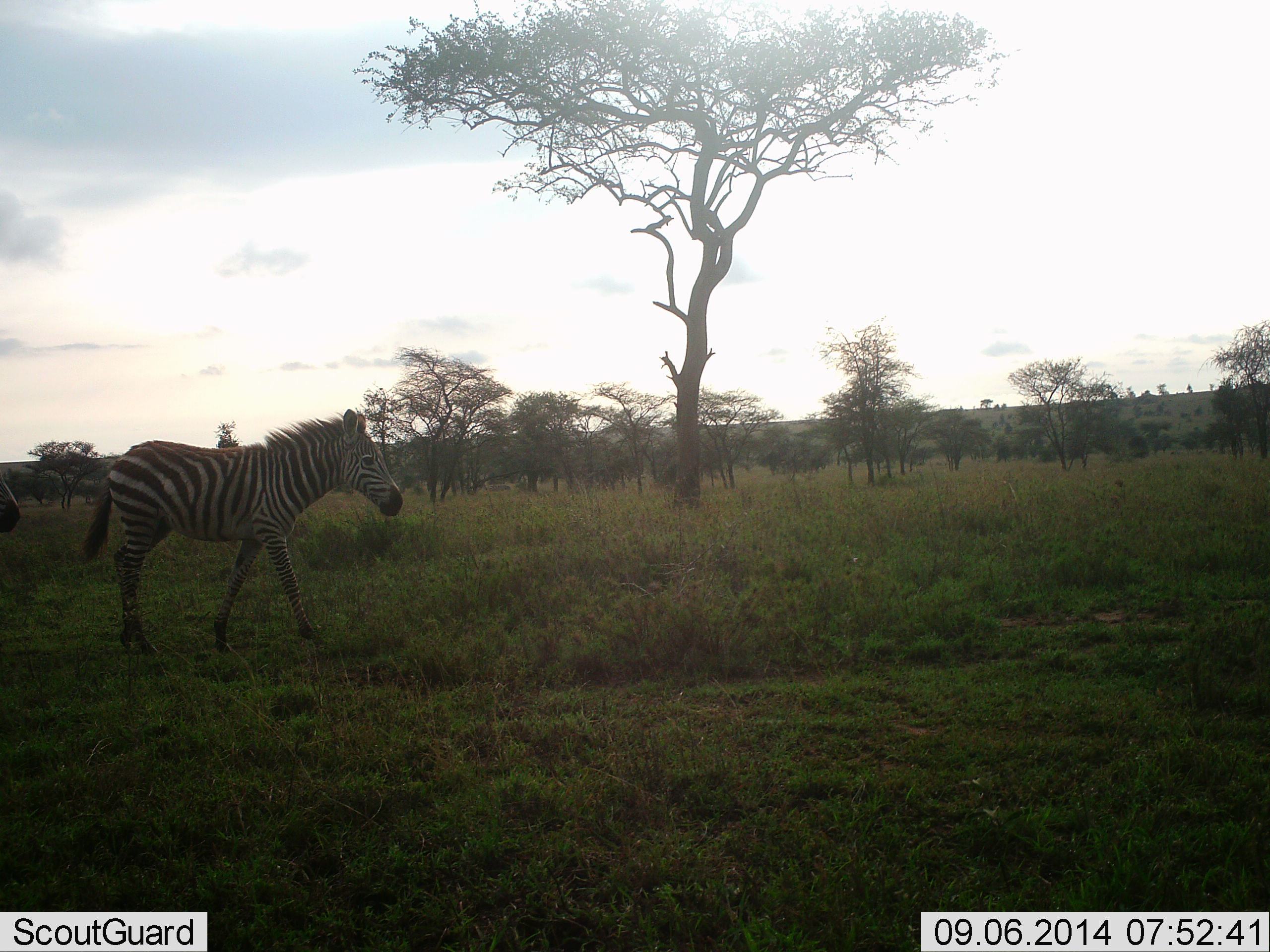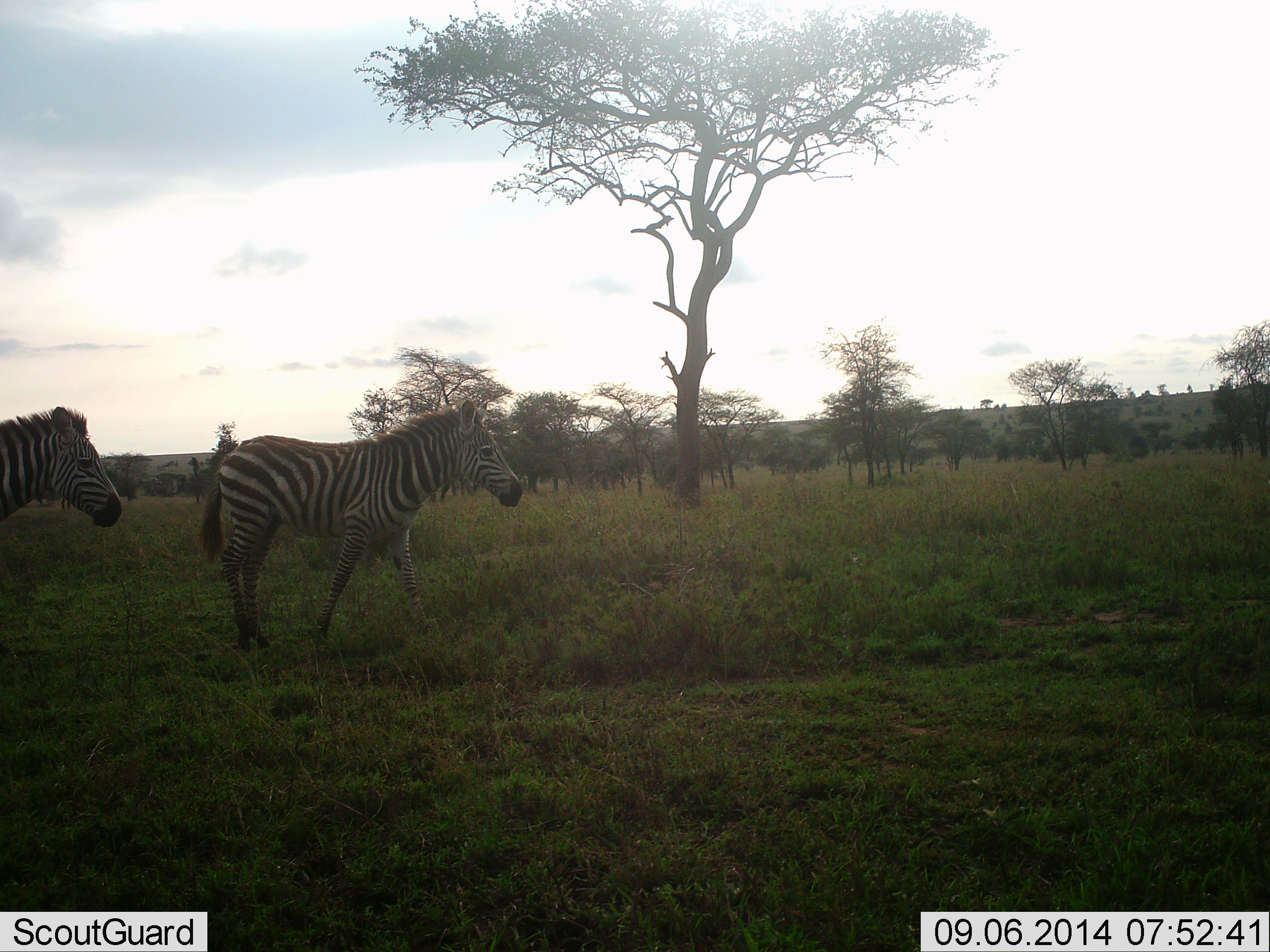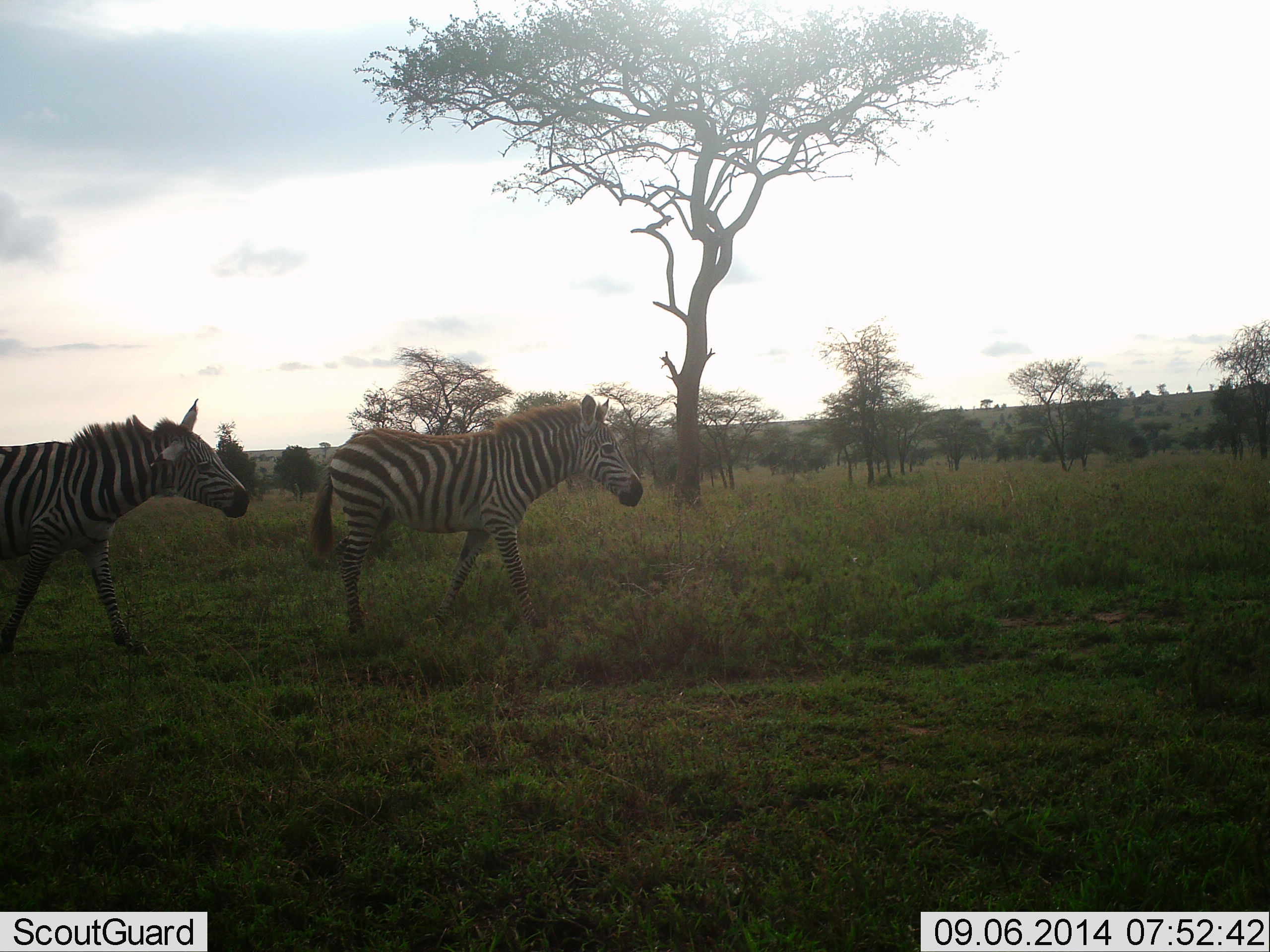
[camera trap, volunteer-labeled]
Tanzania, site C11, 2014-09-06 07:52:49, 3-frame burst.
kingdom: Animalia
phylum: Chordata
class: Mammalia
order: Perissodactyla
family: Equidae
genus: Equus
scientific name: Equus quagga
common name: plains zebra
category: zebra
Zebra (plains zebra) (Equus quagga), count 2. Behavior (volunteer vote fractions): standing 10%, resting 0%, moving 90%, interacting 10%. Young present (vote fraction): 0%. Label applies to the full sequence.